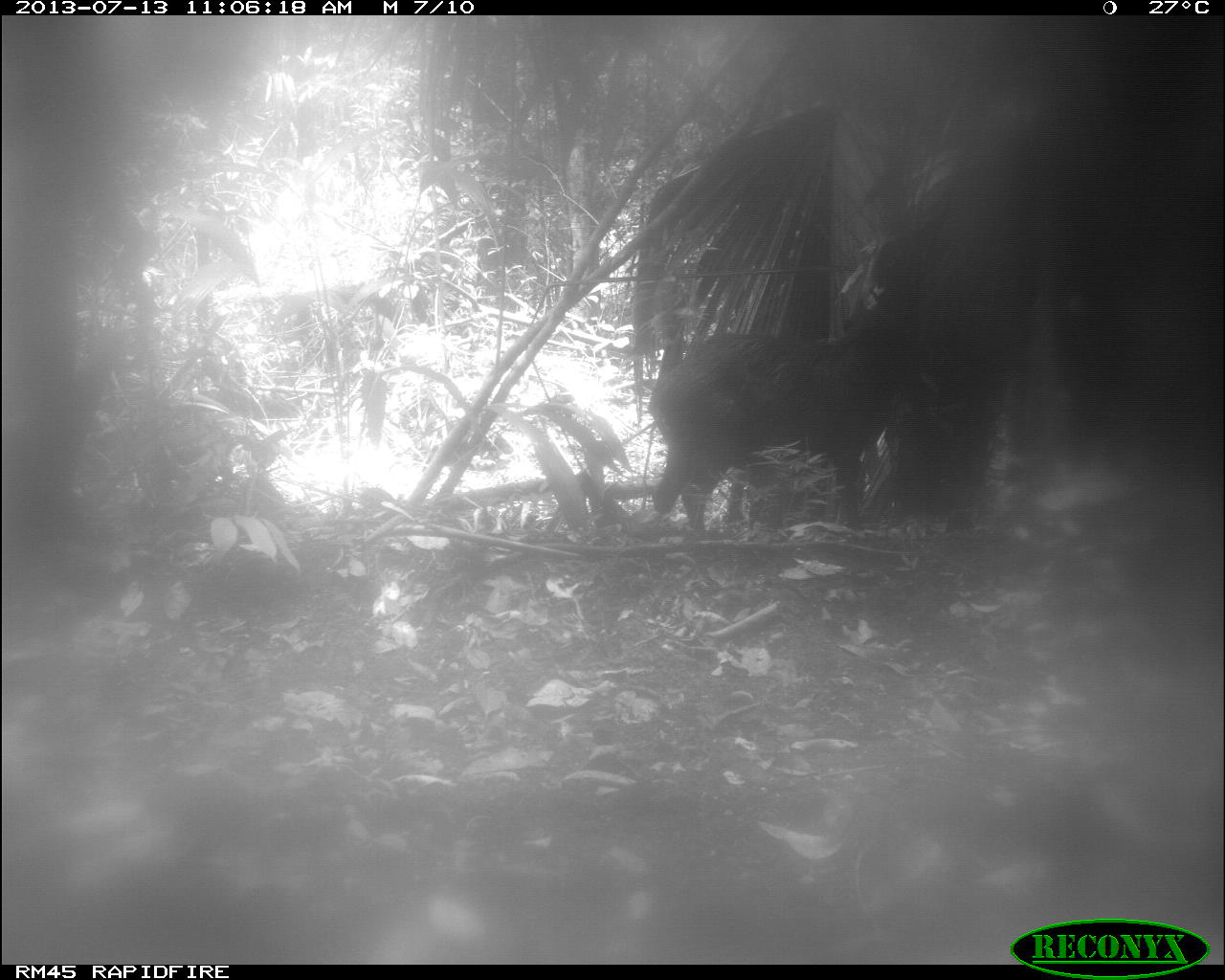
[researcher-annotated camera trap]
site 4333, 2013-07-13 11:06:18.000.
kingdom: Animalia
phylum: Chordata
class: Mammalia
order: Artiodactyla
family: Tayassuidae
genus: Tayassu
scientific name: Tayassu pecari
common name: white-lipped peccary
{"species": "Tayassu pecari (white-lipped peccary)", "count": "4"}